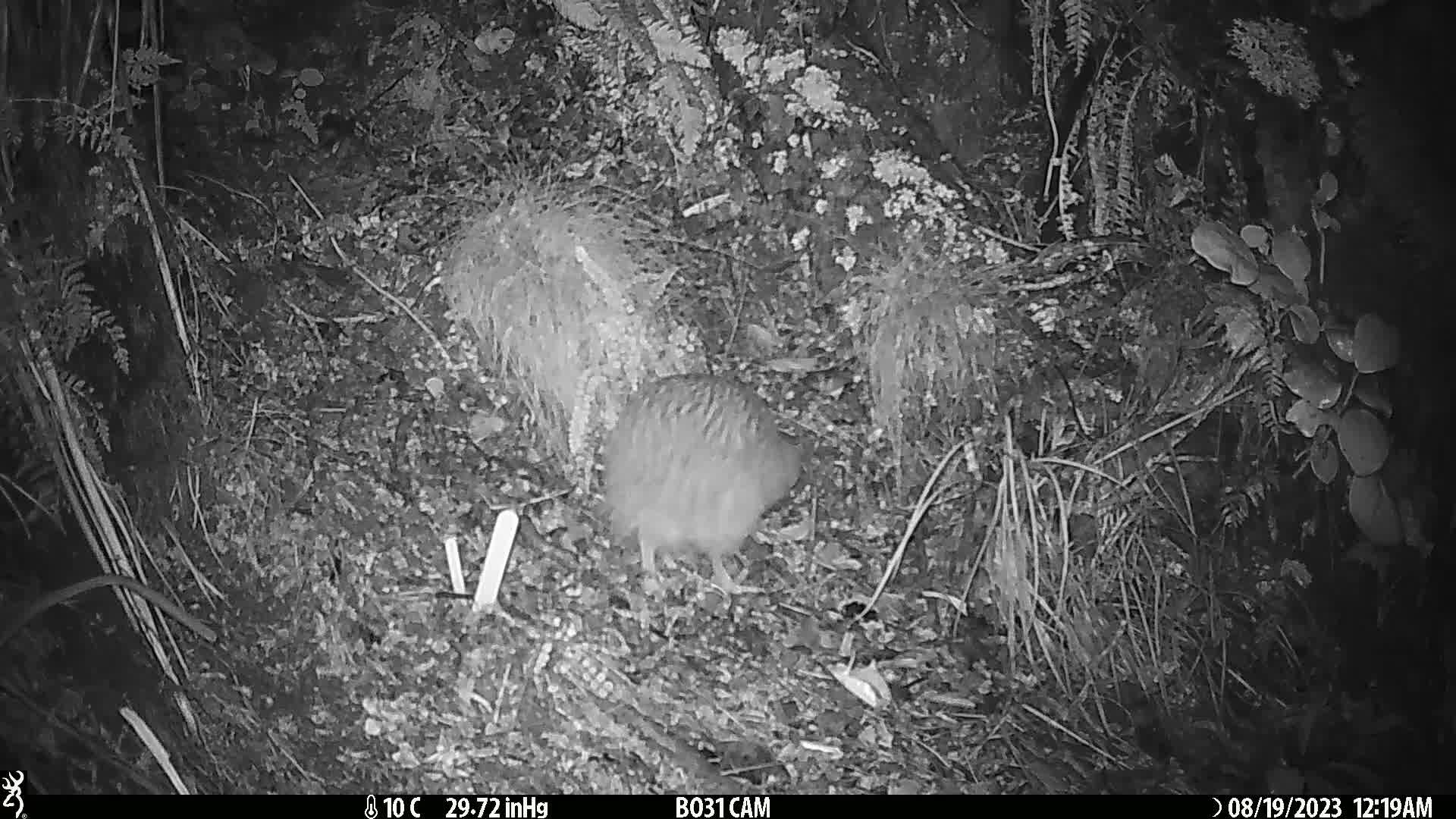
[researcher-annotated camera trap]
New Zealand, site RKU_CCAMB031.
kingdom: Animalia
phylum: Chordata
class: Aves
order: Apterygiformes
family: Apterygidae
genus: Apteryx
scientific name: Apteryx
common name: kiwi